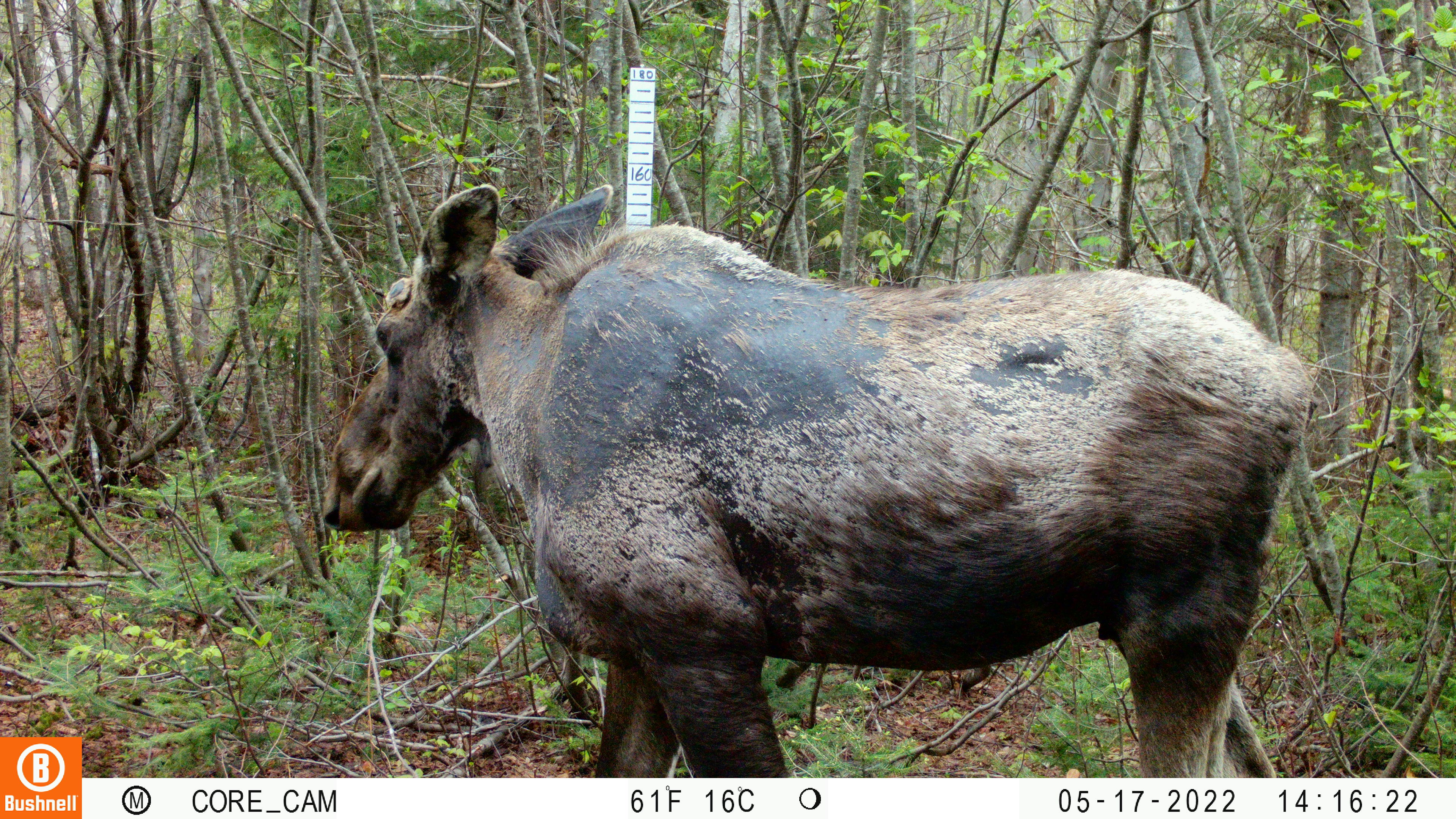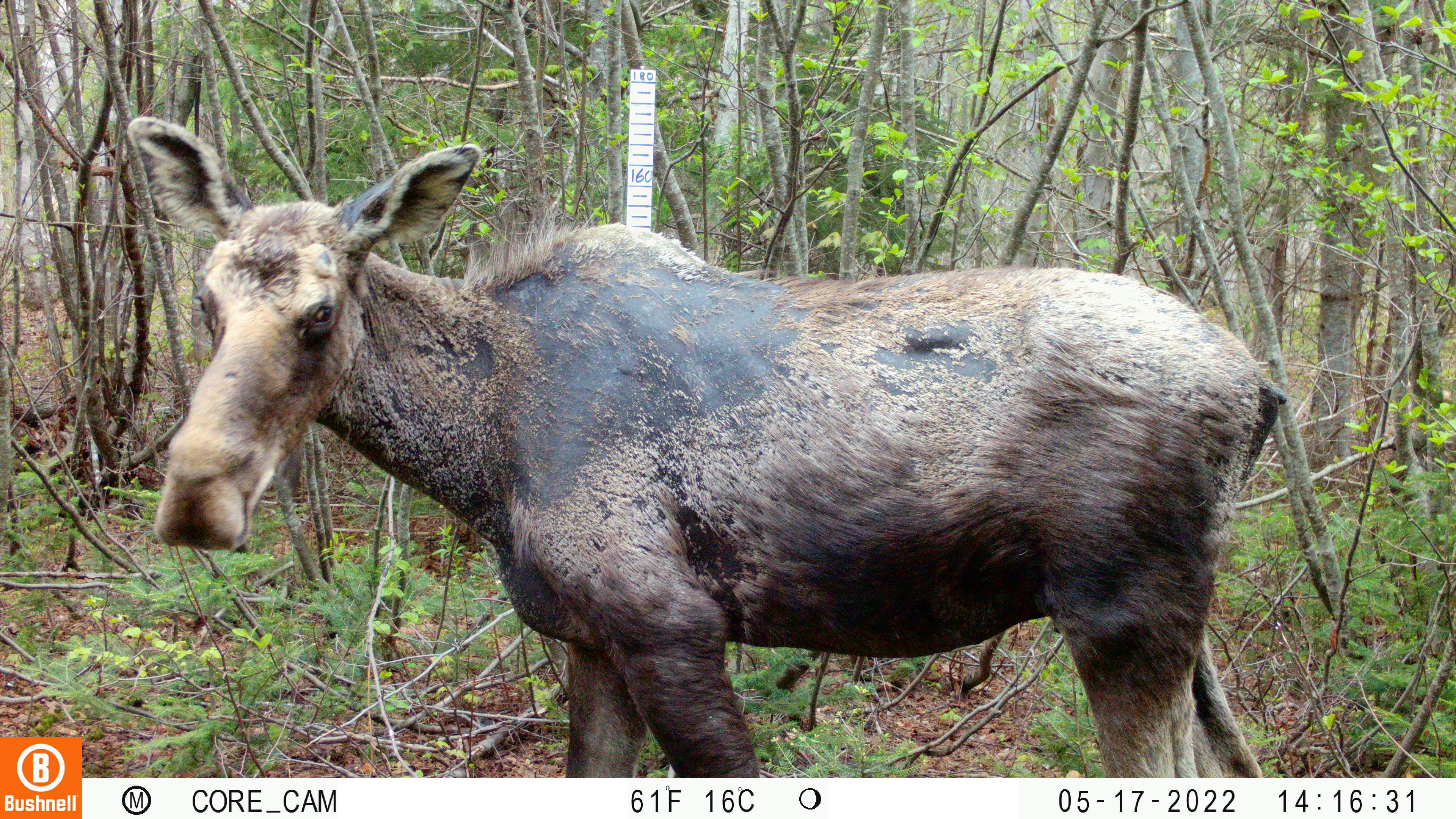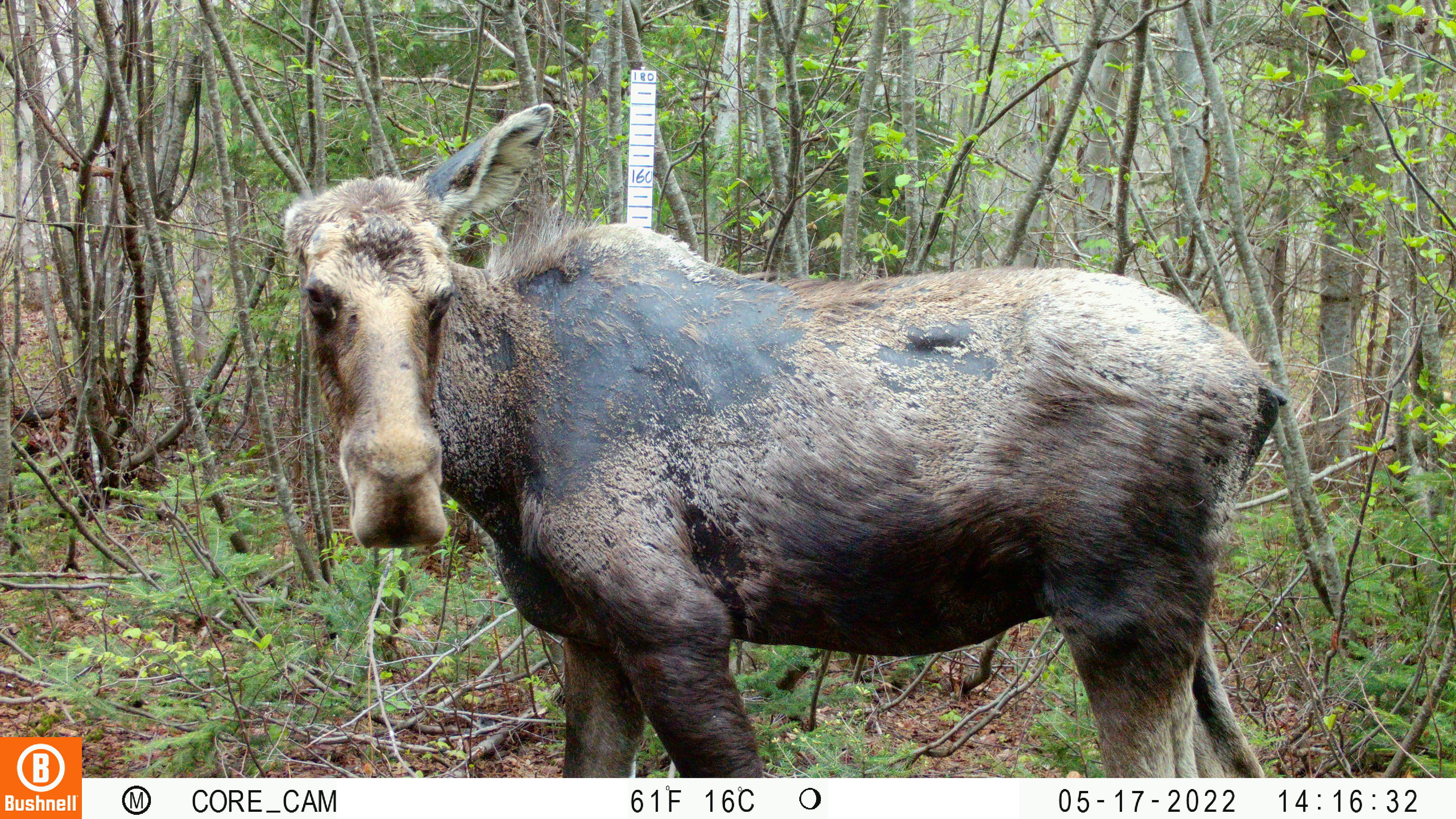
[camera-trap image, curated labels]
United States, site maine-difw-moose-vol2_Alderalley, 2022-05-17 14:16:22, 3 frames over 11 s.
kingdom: Animalia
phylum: Chordata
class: Mammalia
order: Artiodactyla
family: Cervidae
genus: Alces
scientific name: Alces alces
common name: moose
Moose (Alces alces).